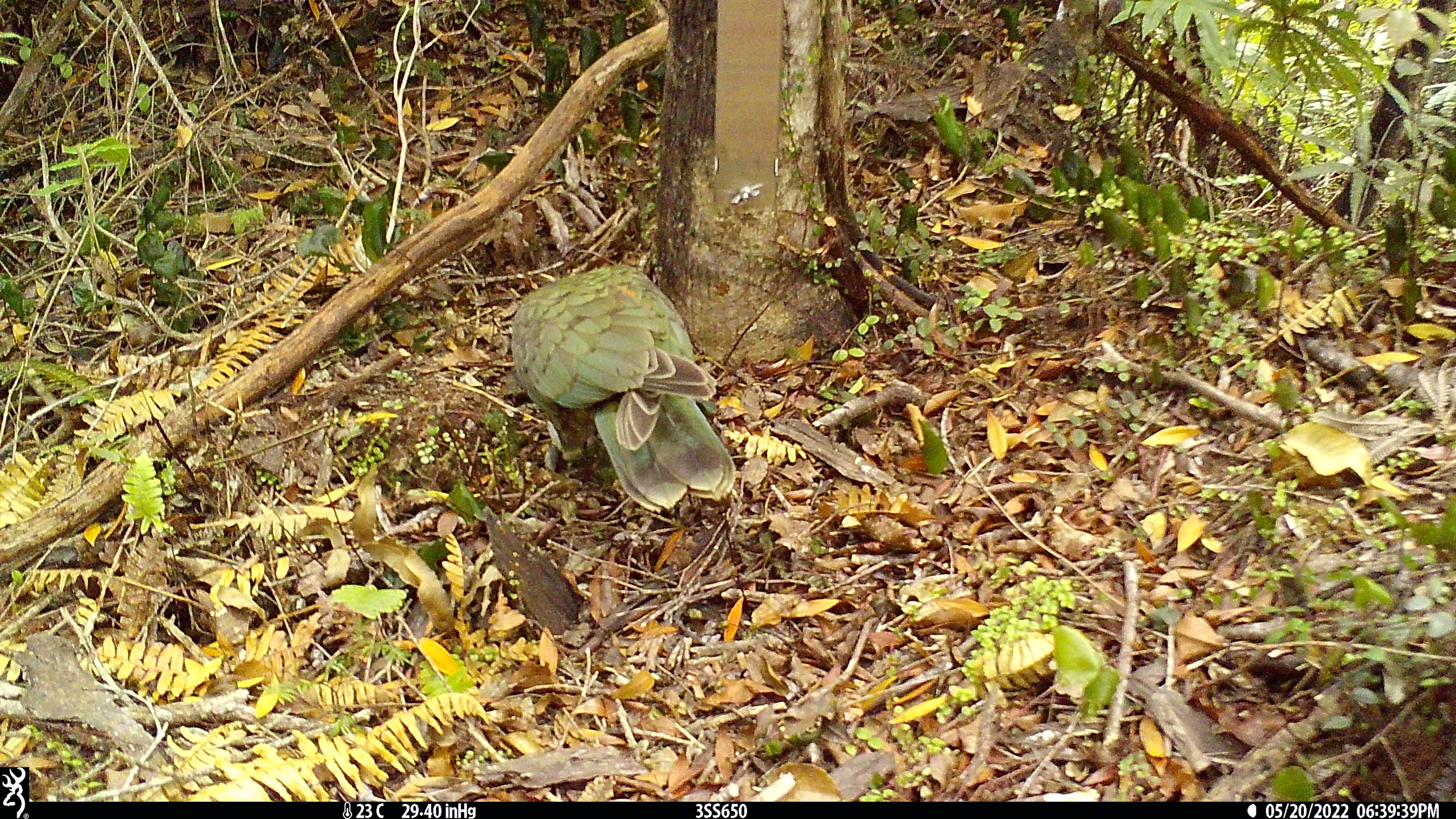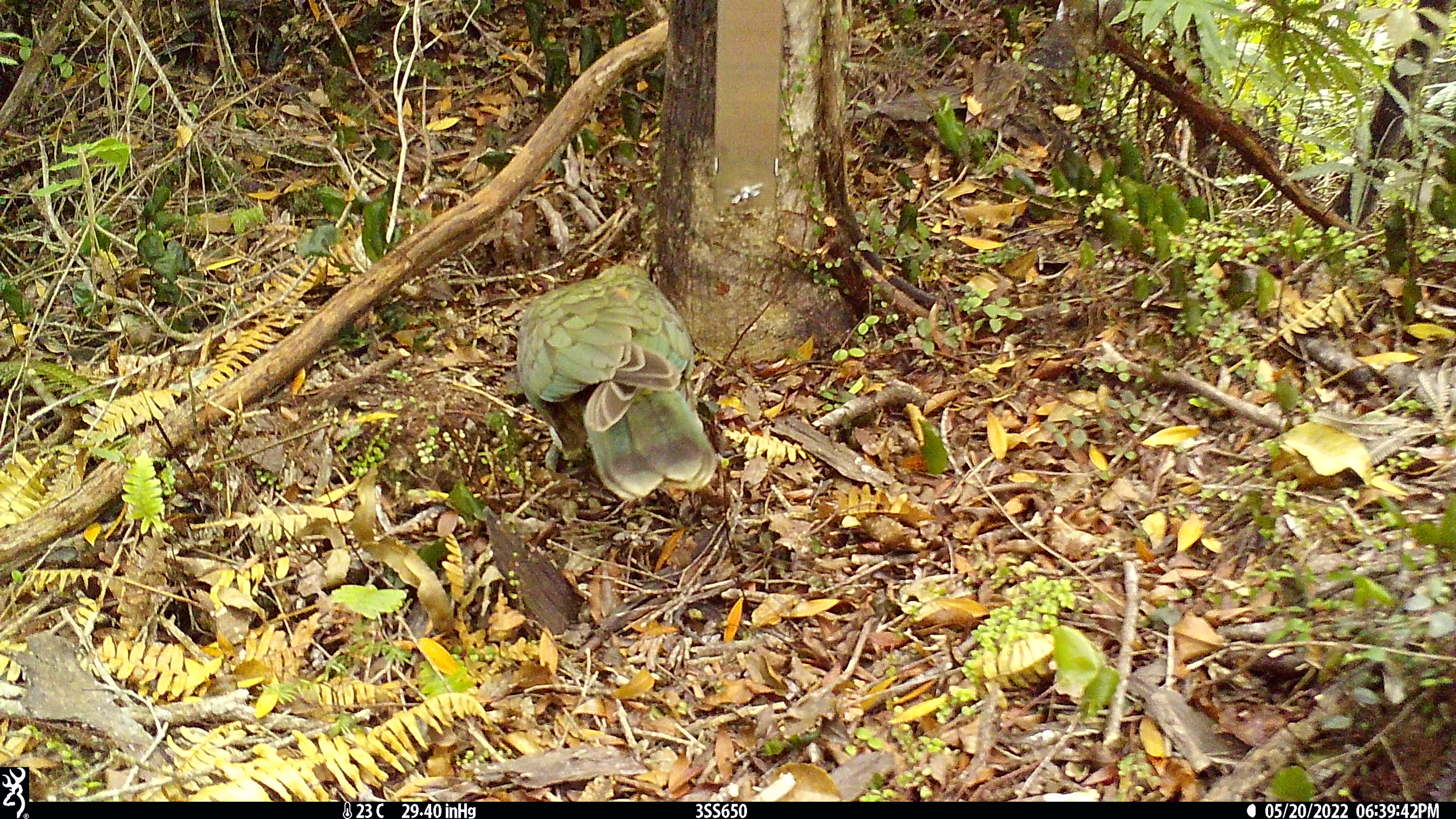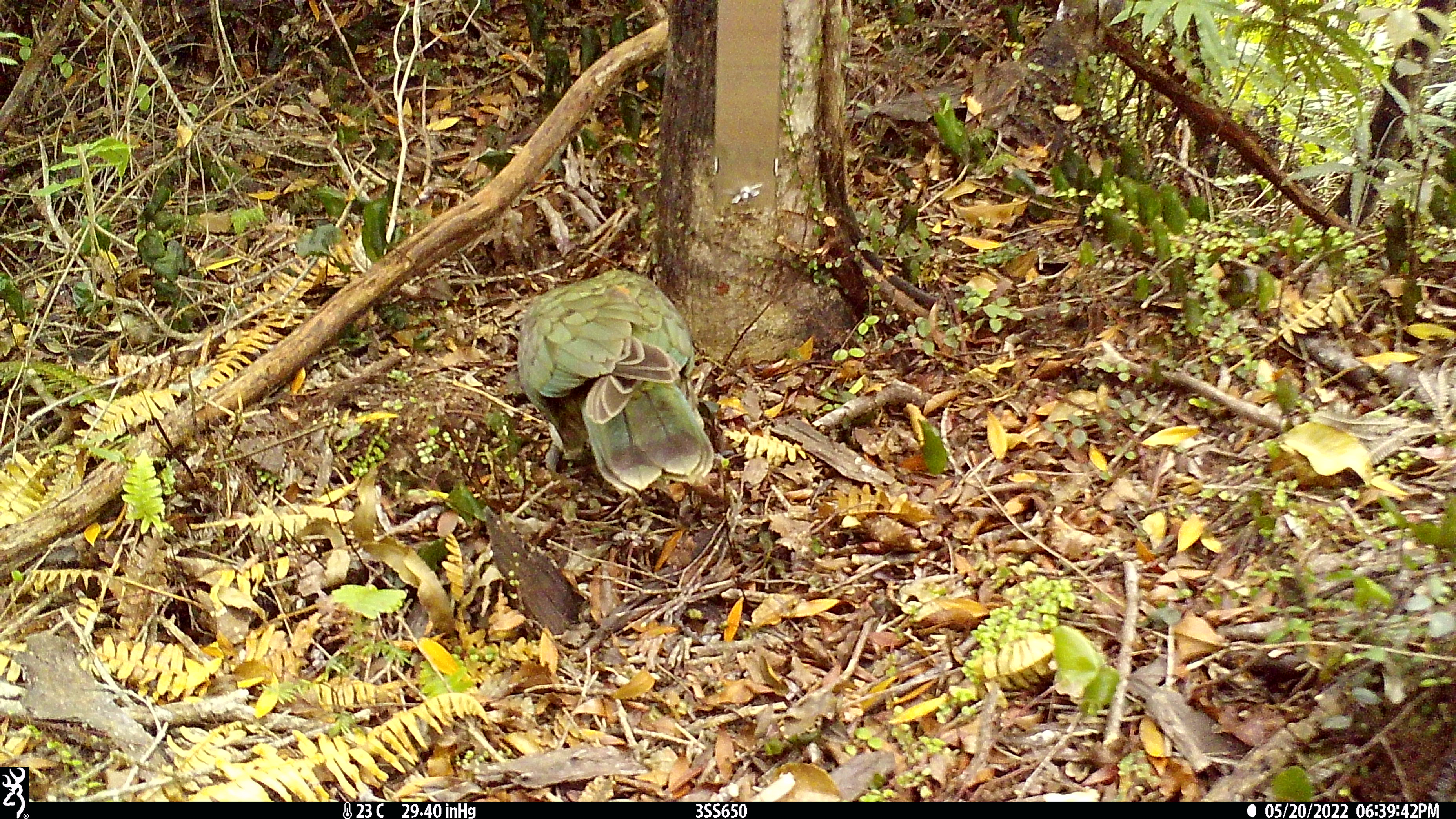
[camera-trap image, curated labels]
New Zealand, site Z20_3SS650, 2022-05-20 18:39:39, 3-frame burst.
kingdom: Animalia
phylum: Chordata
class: Aves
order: Psittaciformes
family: Strigopidae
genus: Nestor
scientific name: Nestor notabilis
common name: kea